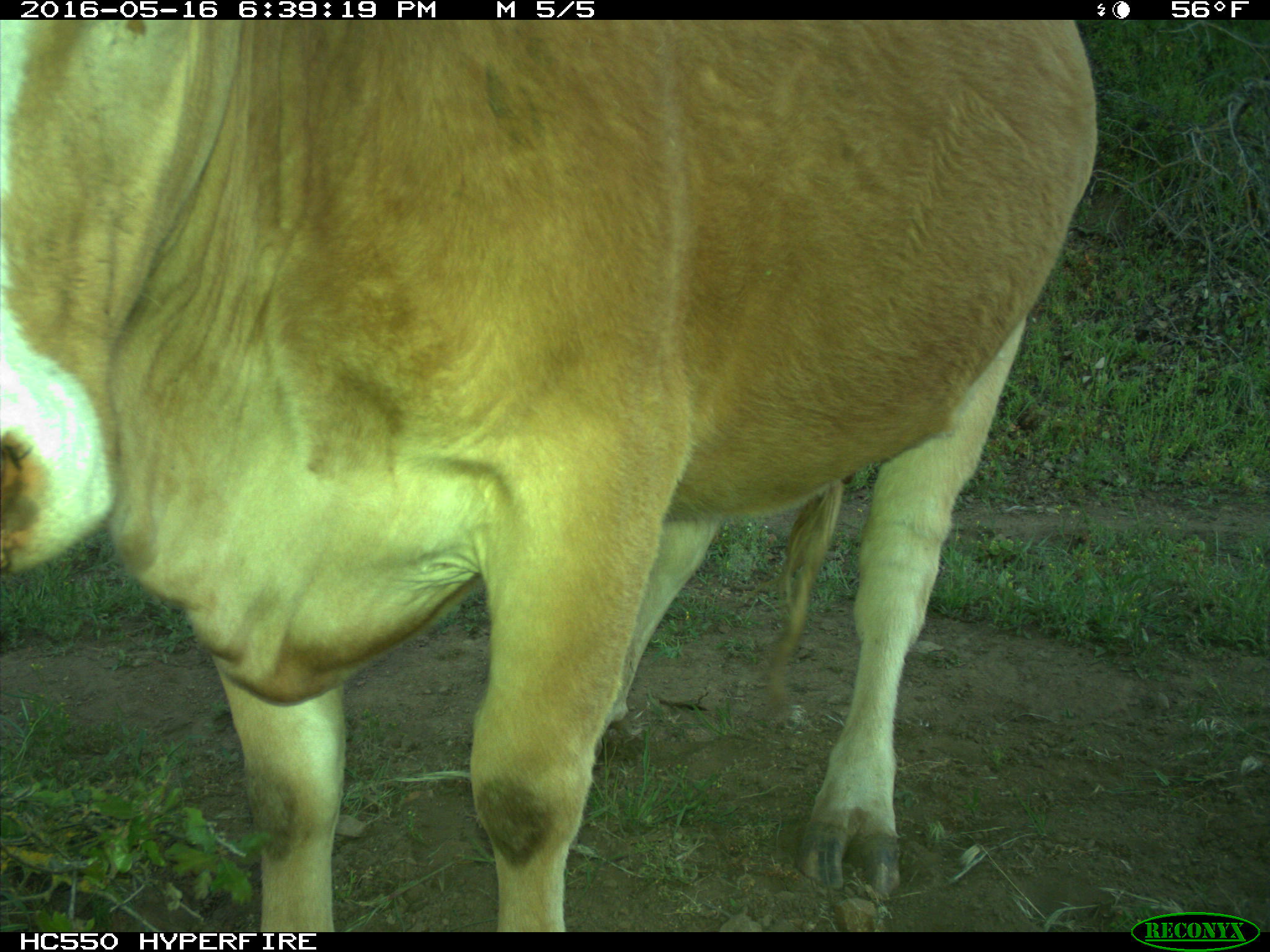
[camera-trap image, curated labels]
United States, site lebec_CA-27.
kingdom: Animalia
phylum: Chordata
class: Mammalia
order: Artiodactyla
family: Bovidae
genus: Bos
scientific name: Bos taurus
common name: domestic cow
Bos taurus (domestic cow).